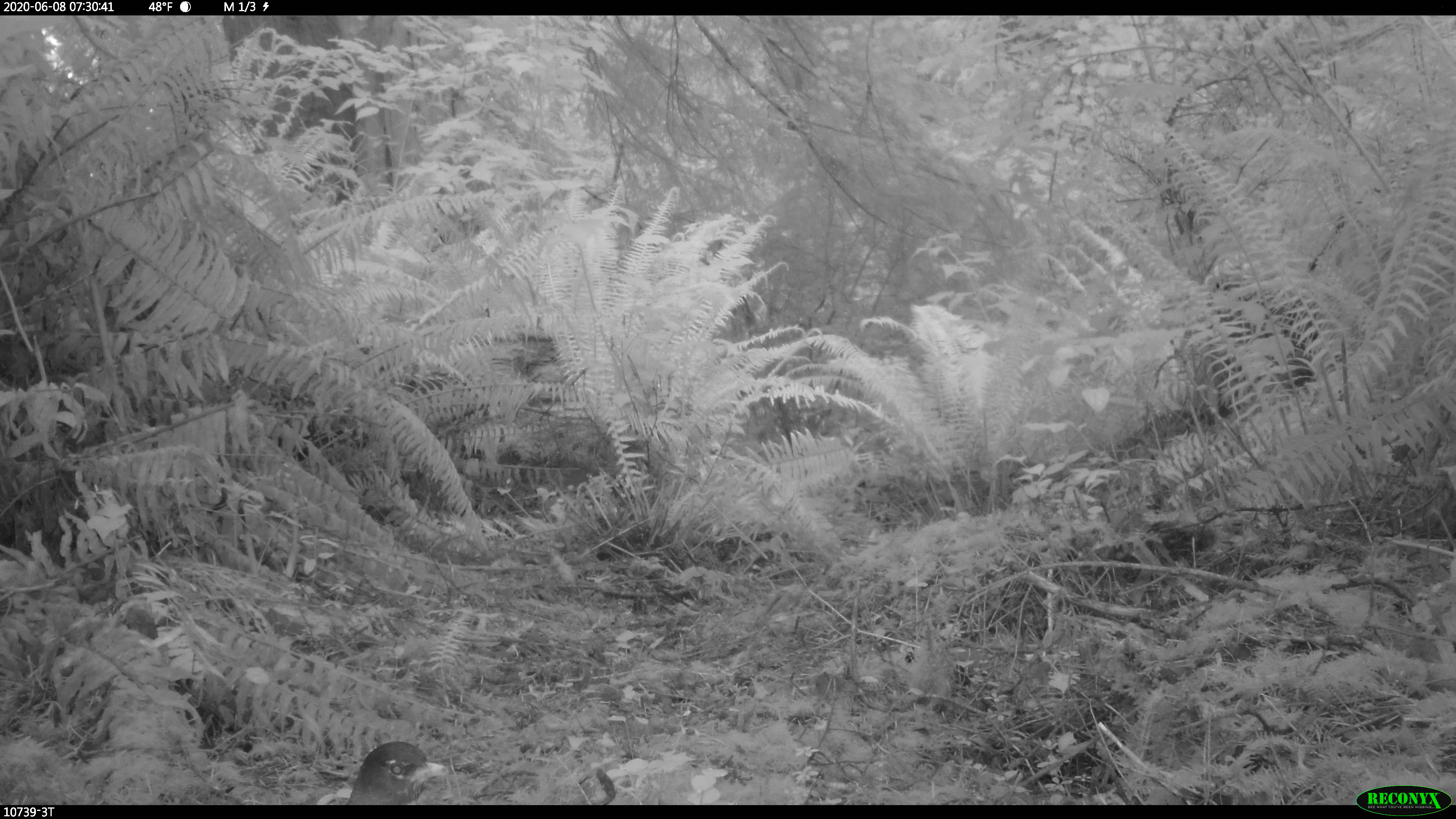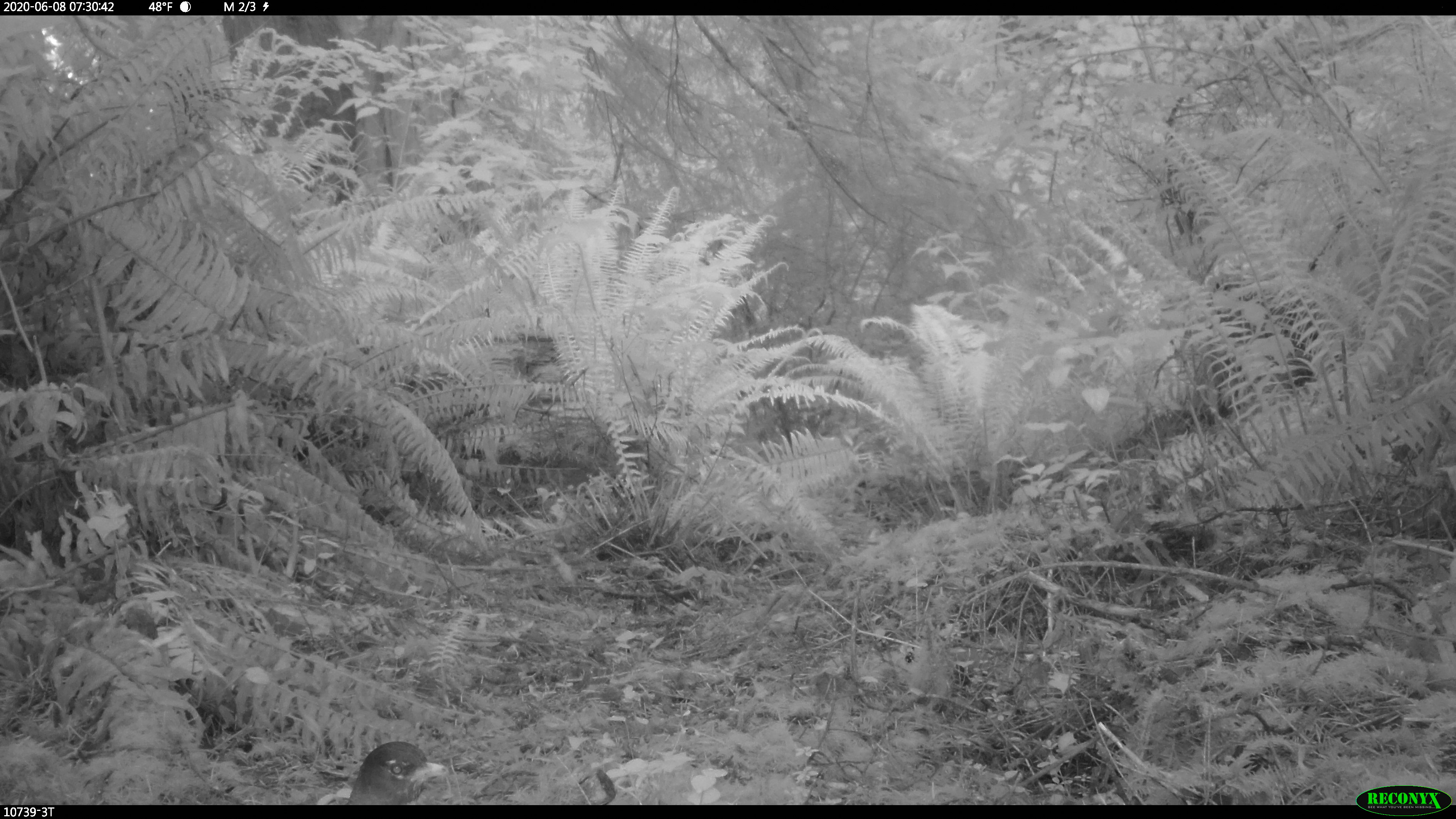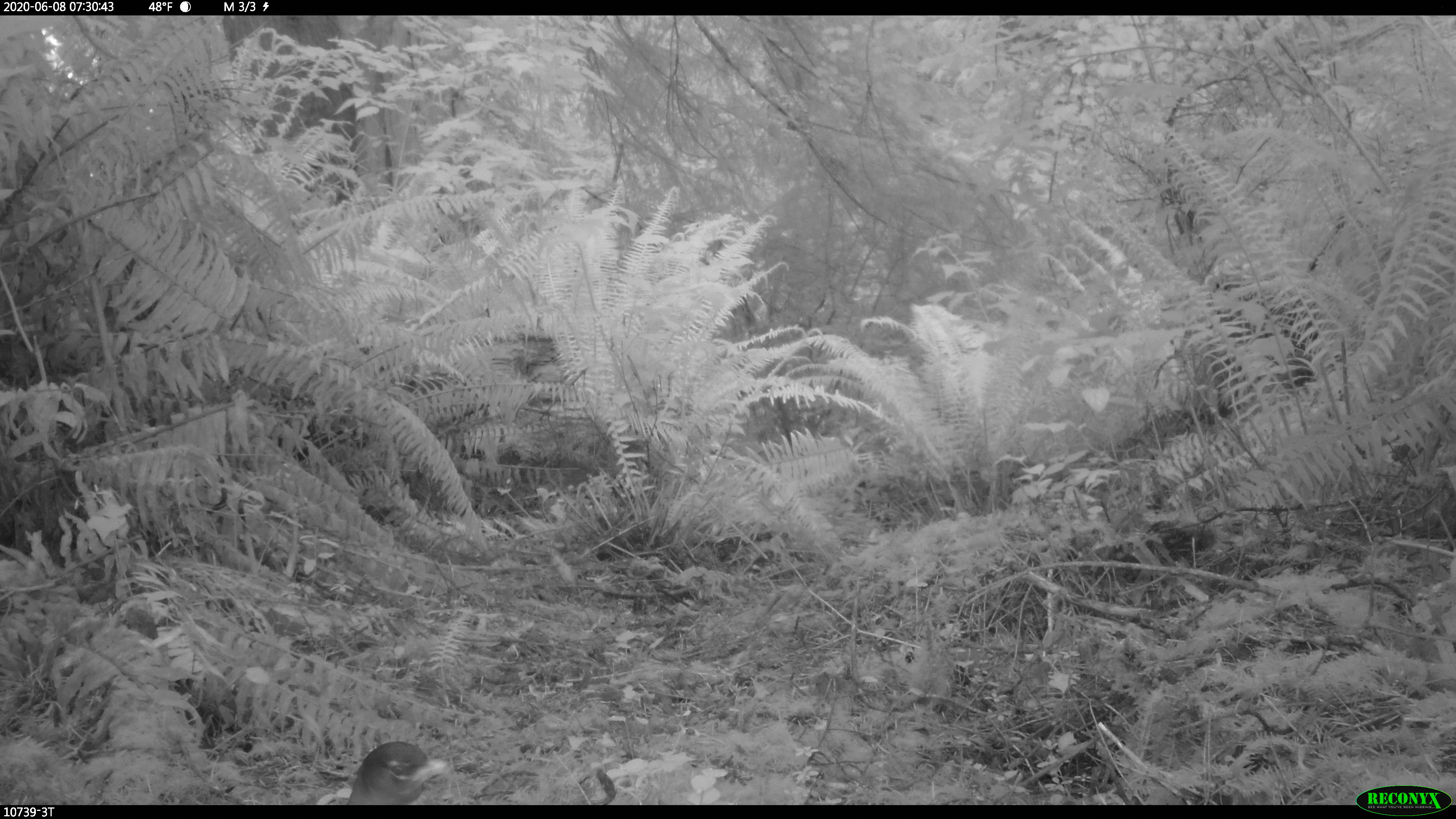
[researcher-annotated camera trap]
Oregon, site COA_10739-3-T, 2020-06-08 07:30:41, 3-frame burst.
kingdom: Animalia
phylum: Chordata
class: Aves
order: Passeriformes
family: Turdidae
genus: Turdus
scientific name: Turdus migratorius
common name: american robin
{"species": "american robin (Turdus migratorius)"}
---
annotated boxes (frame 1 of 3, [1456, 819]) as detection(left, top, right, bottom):
american robin: detection(322, 726, 460, 801)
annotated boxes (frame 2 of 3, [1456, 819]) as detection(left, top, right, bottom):
american robin: detection(328, 724, 461, 803)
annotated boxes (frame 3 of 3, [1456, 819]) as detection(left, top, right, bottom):
american robin: detection(340, 732, 461, 803)